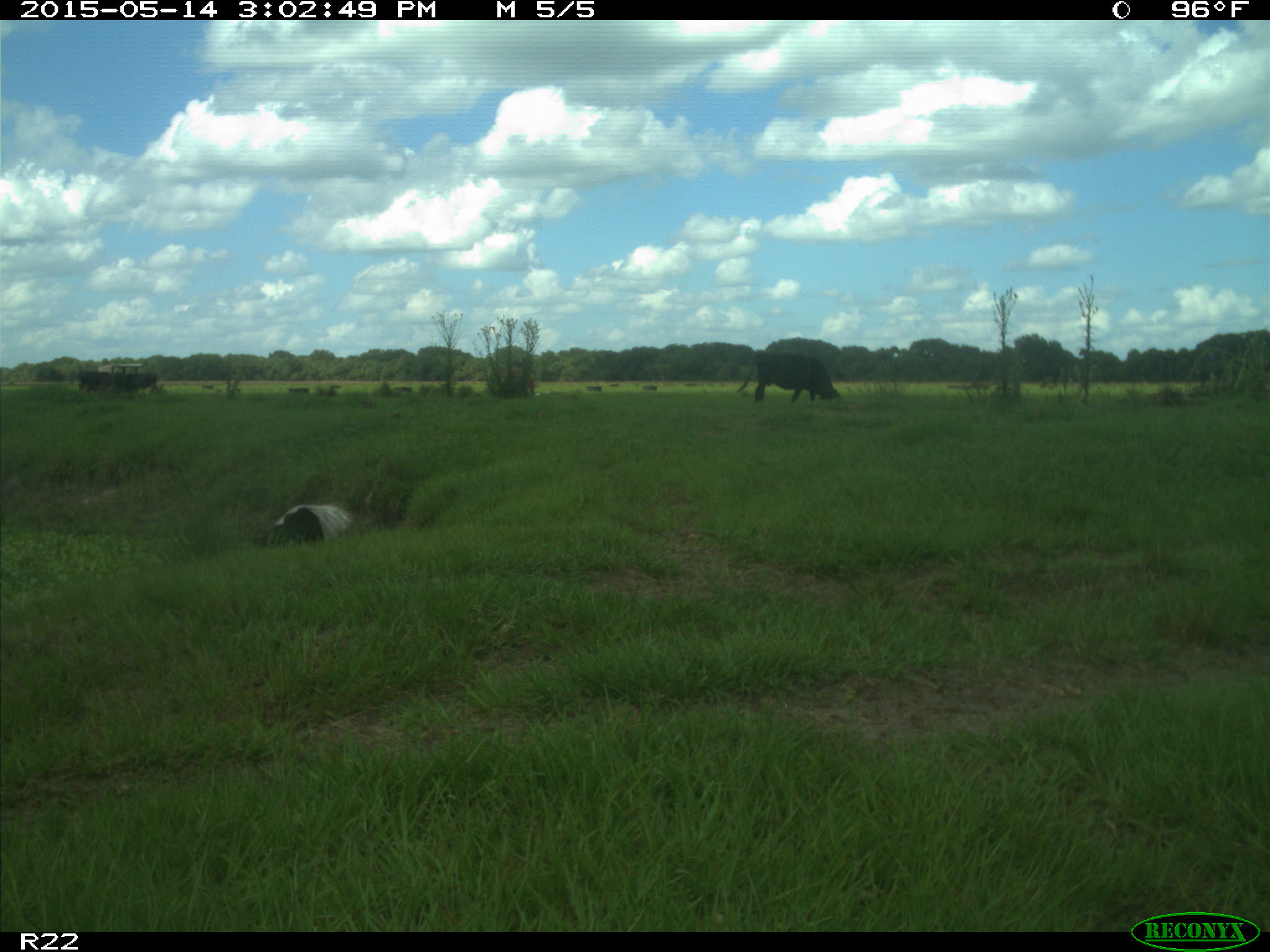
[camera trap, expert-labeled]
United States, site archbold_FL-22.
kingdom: Animalia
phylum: Chordata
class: Mammalia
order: Artiodactyla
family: Bovidae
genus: Bos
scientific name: Bos taurus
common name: domestic cow